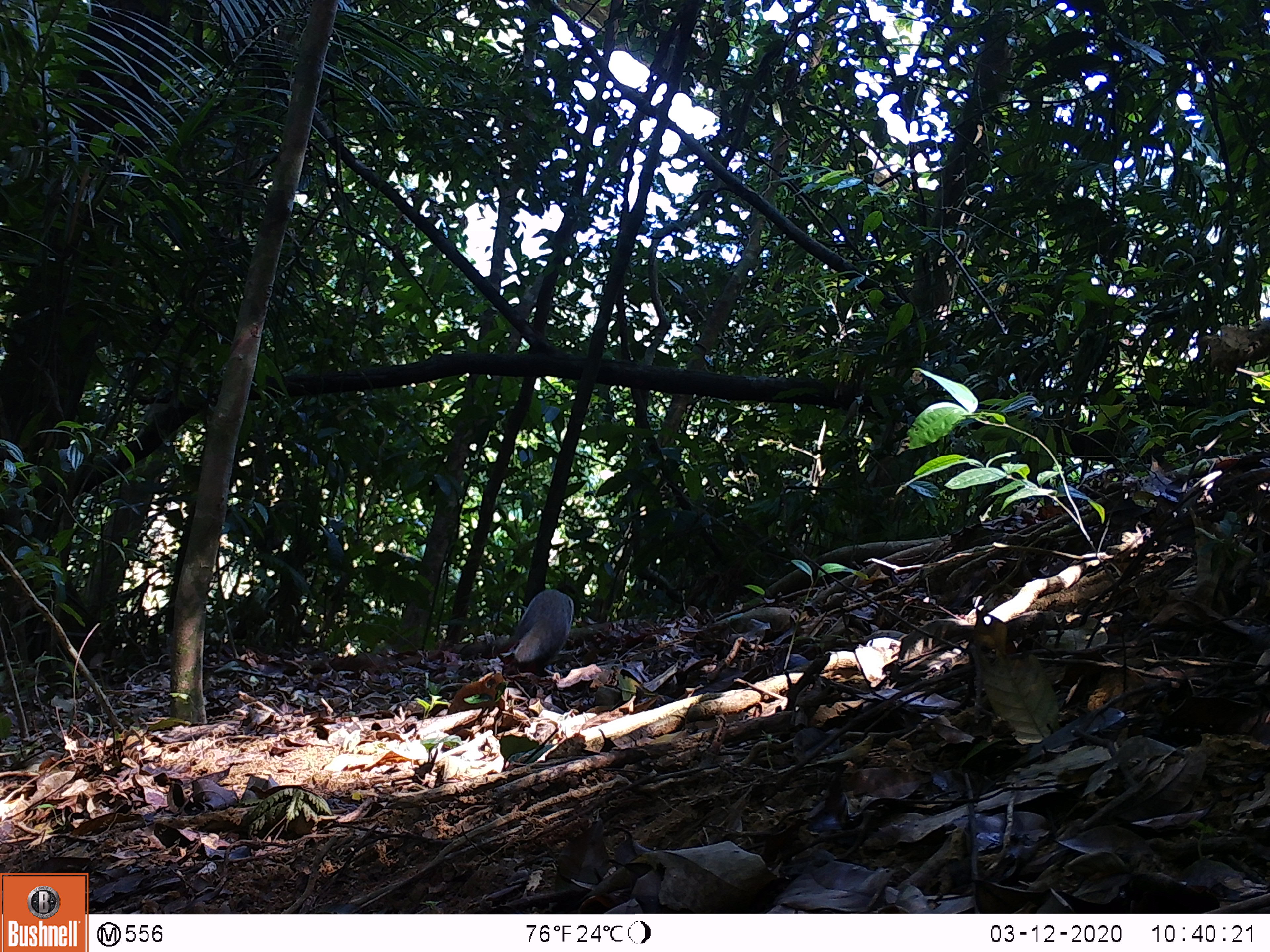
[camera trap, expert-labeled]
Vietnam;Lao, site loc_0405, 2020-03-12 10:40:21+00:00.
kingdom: Animalia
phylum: Chordata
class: Mammalia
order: Carnivora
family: Herpestidae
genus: Urva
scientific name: Urva urva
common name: crab-eating mongoose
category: crab eating mongoose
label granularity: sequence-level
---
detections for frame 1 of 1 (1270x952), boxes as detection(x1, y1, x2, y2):
crab eating mongoose: detection(512, 588, 575, 664)